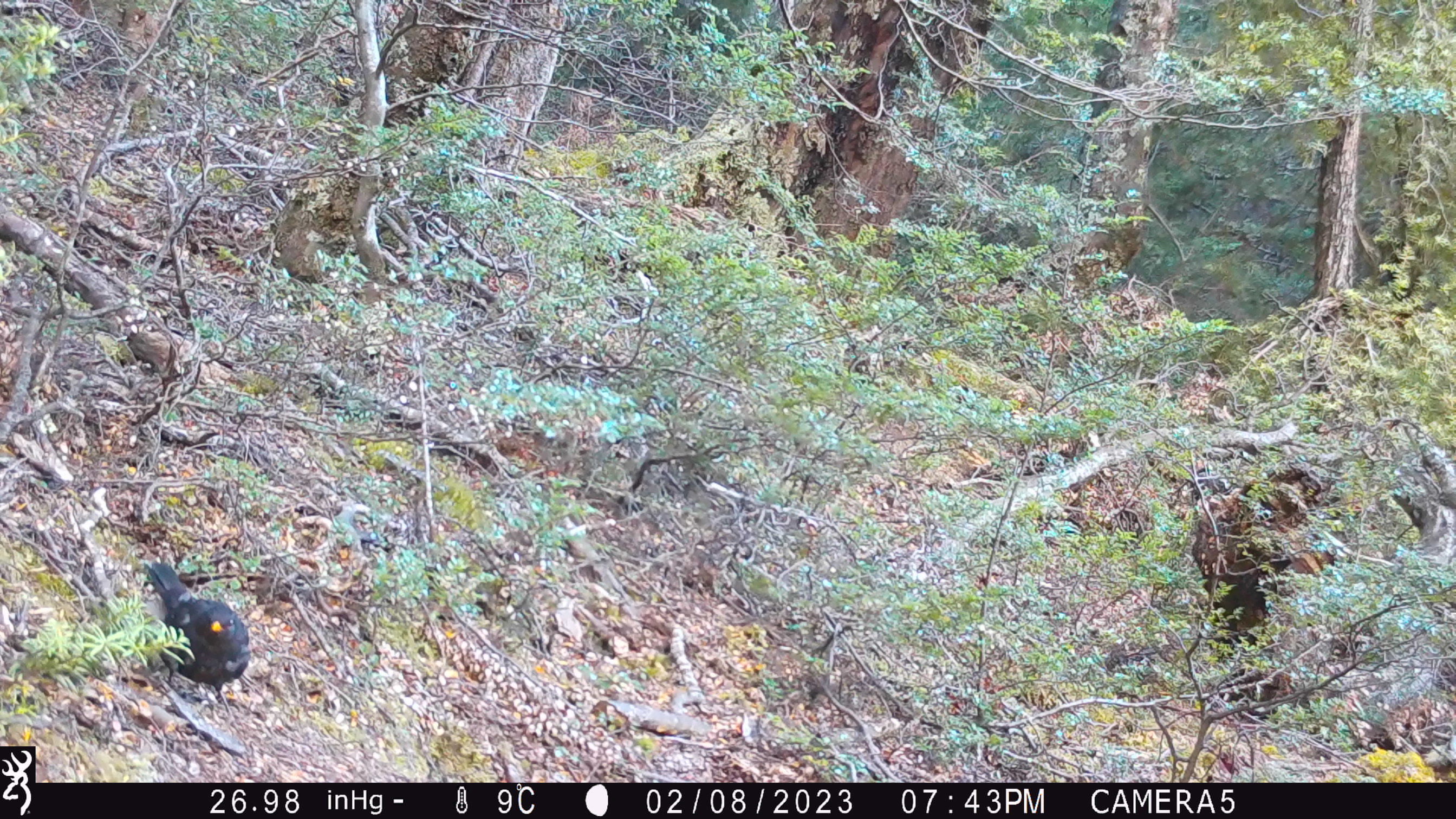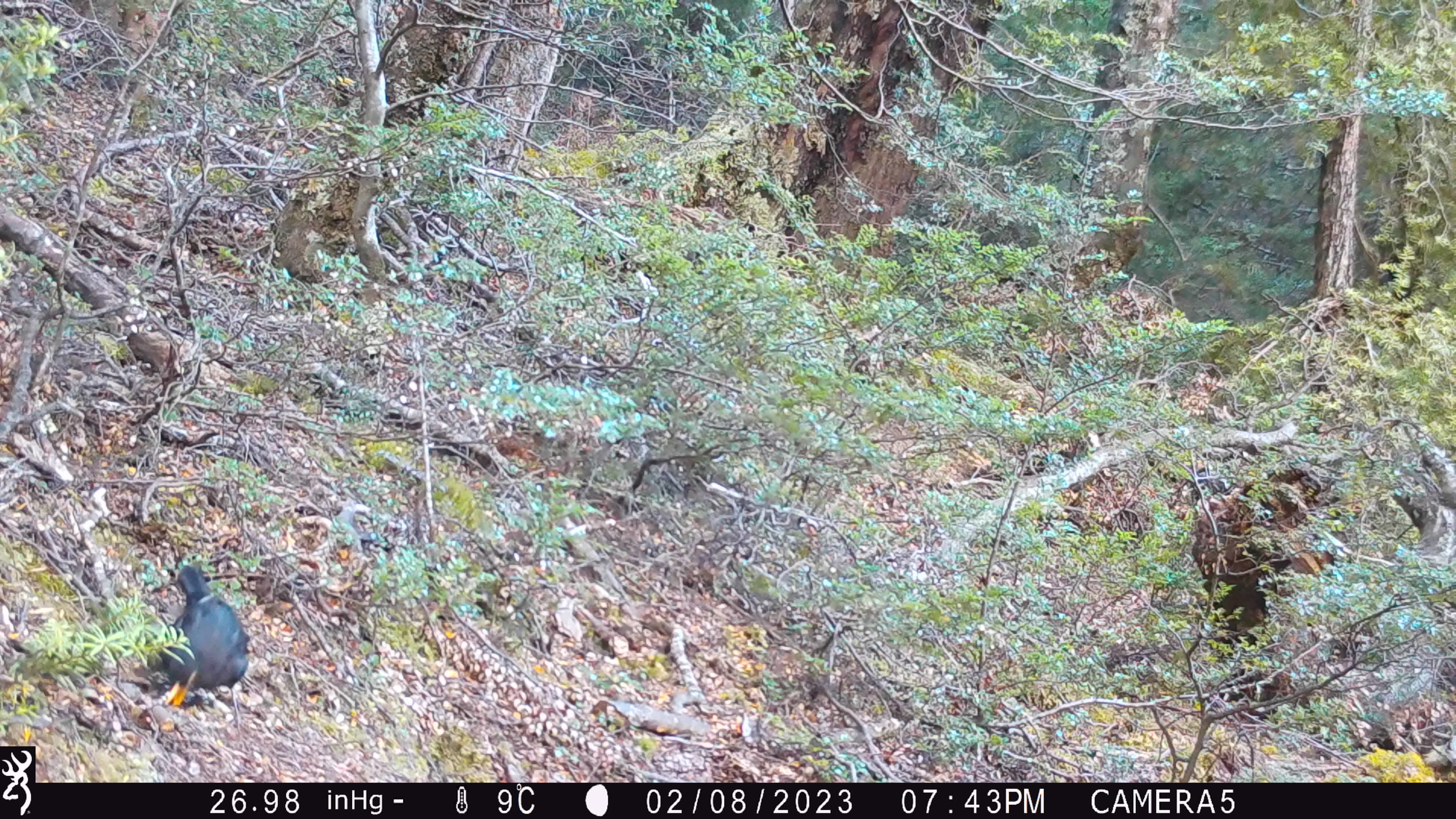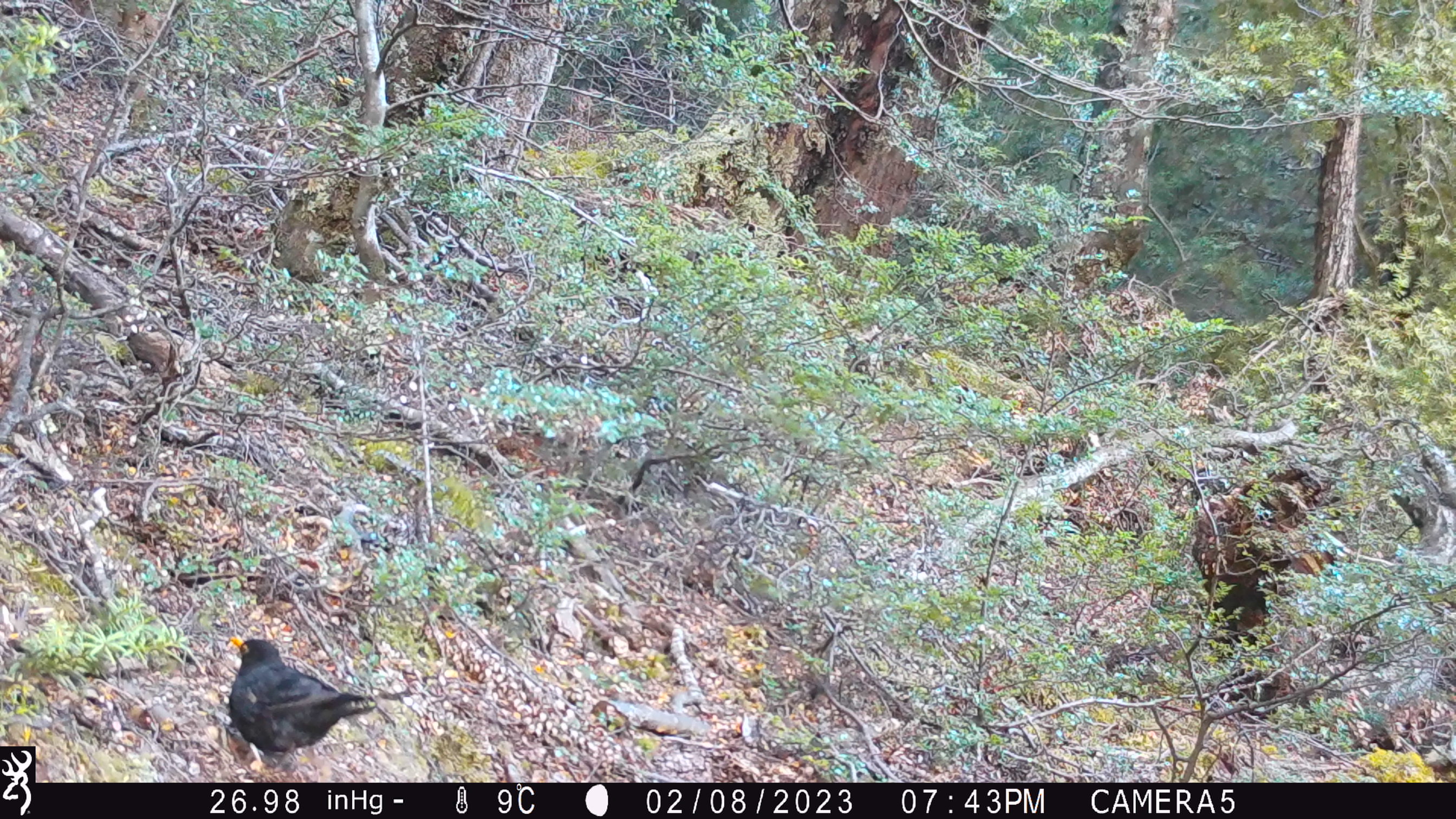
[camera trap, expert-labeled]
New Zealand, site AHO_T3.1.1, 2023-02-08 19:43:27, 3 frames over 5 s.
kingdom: Animalia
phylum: Chordata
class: Aves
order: Passeriformes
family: Turdidae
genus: Turdus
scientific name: Turdus merula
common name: eurasian blackbird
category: blackbird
Blackbird (eurasian blackbird) (Turdus merula).